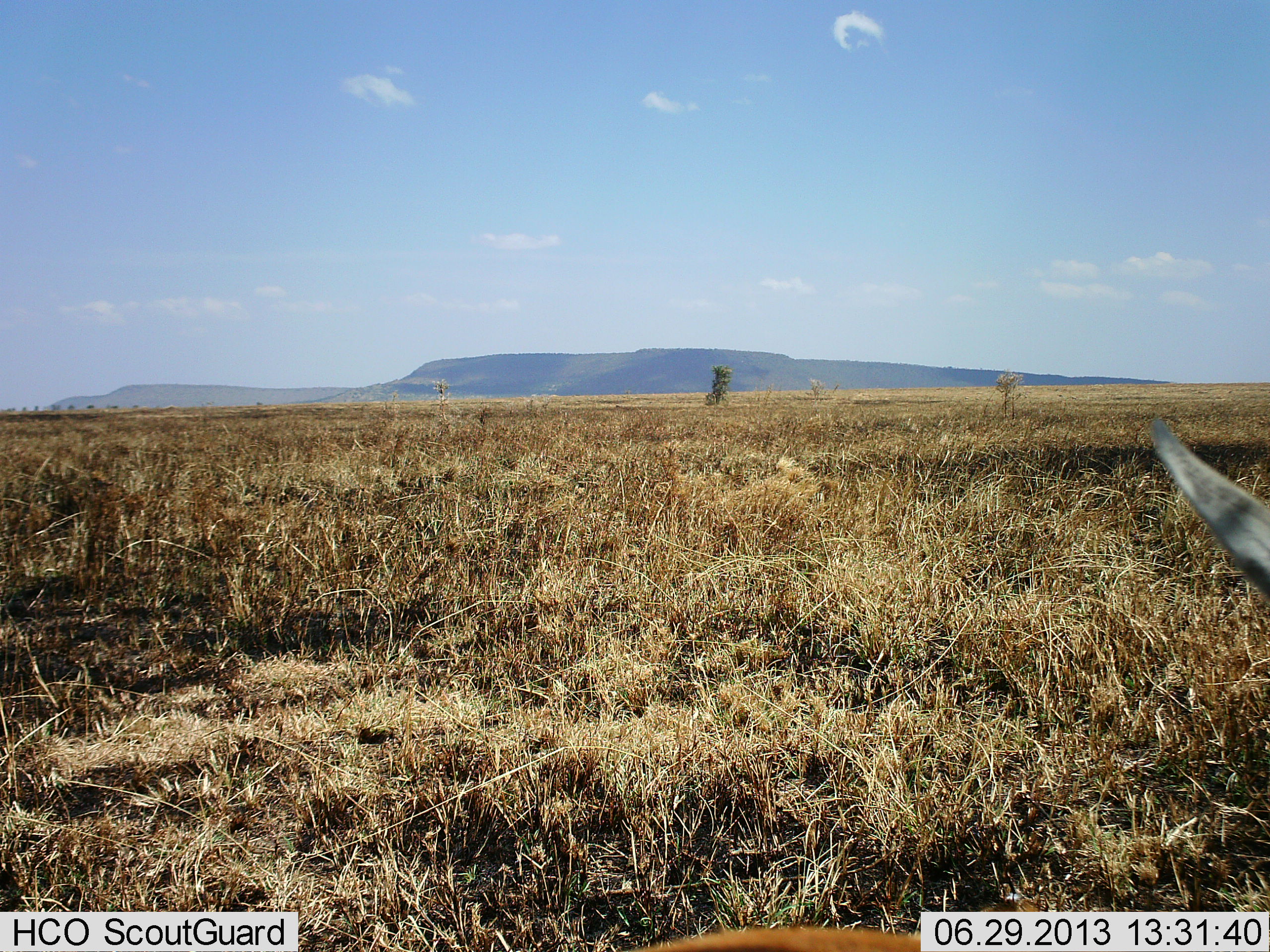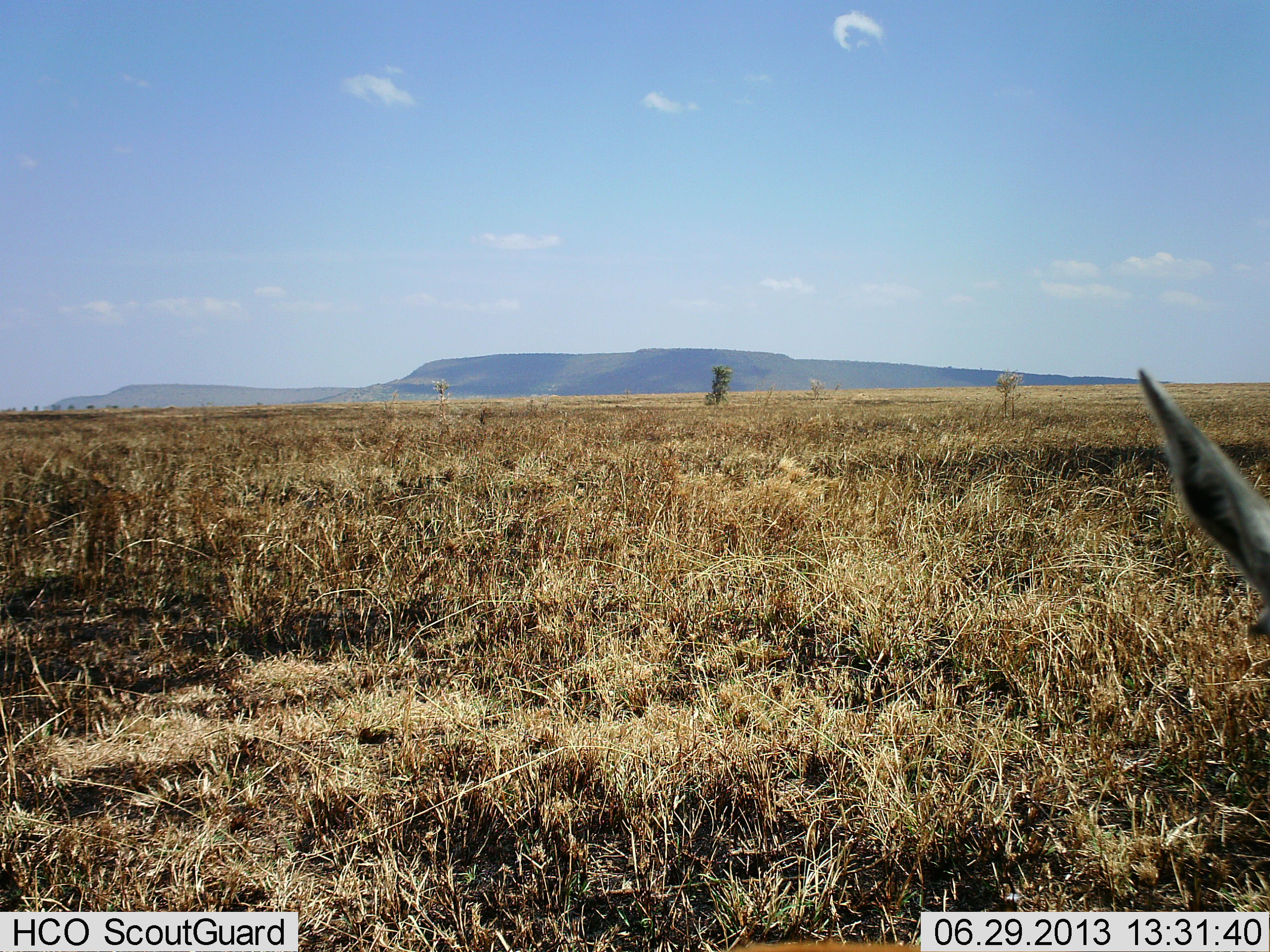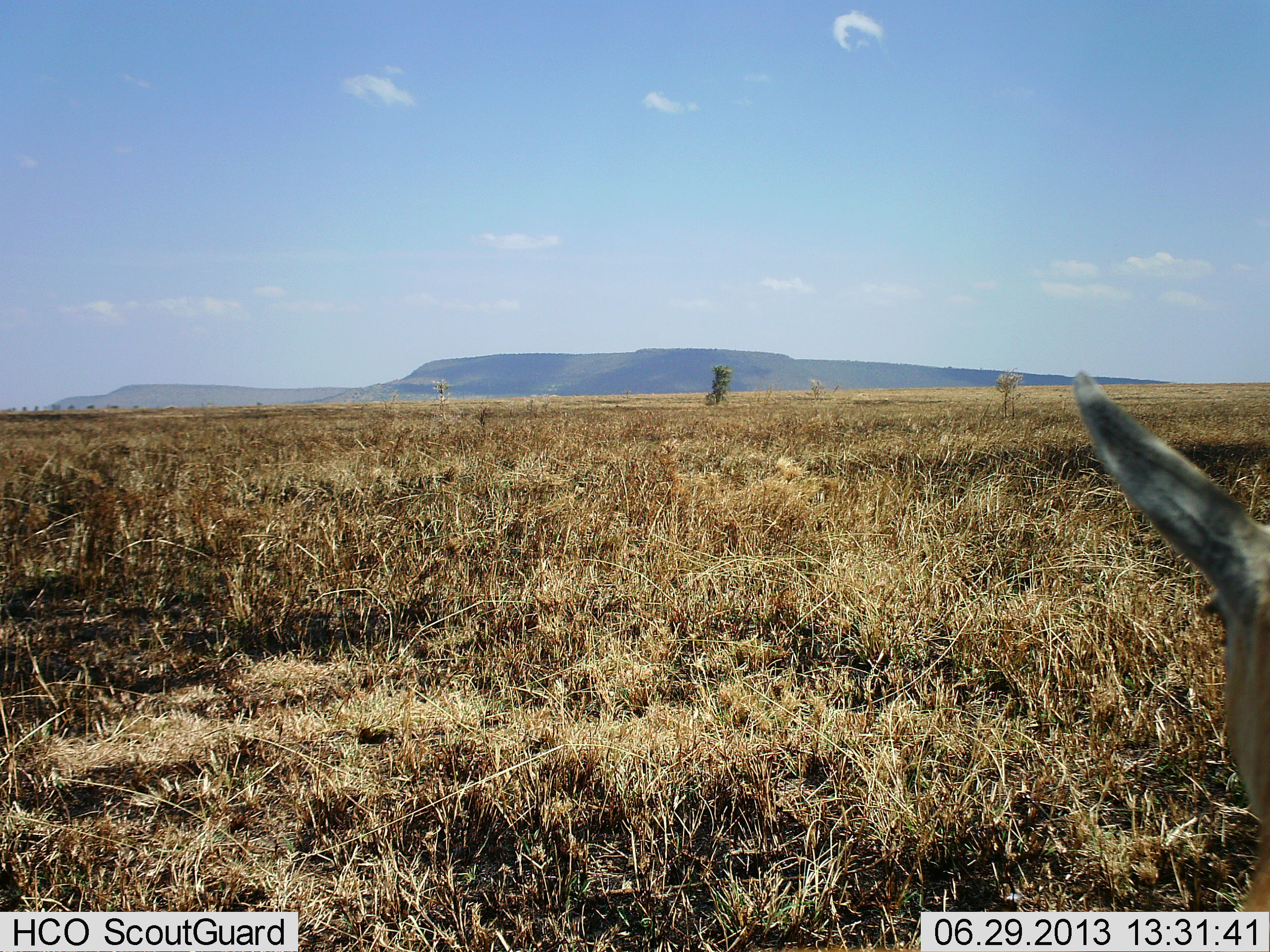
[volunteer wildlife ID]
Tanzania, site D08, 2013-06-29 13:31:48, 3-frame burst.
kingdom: Animalia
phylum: Chordata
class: Mammalia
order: Artiodactyla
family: Bovidae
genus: Eudorcas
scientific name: Eudorcas thomsonii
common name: thomson's gazelle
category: gazellethomsons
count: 1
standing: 71%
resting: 29%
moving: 0%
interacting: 0%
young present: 0%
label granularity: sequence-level